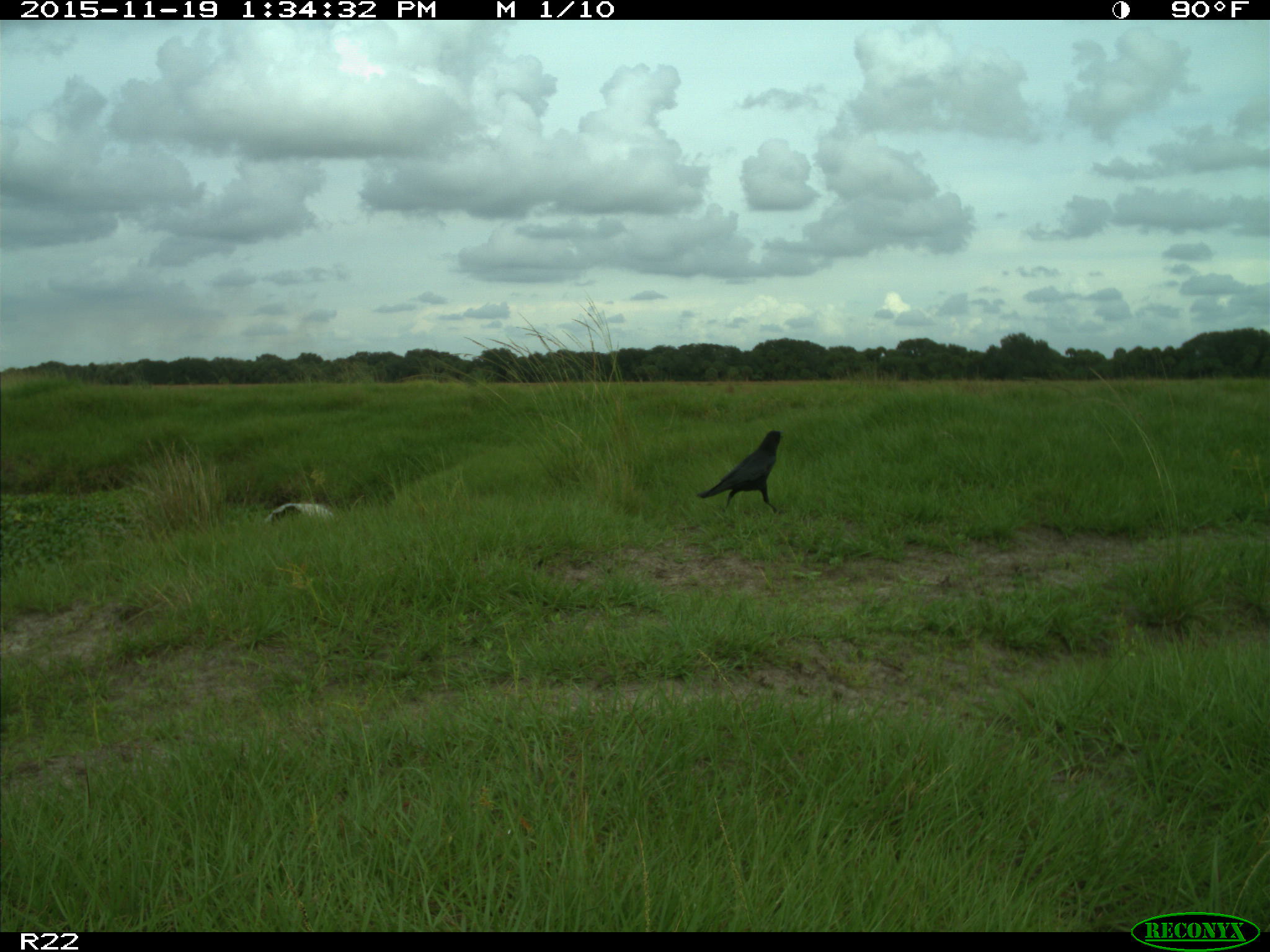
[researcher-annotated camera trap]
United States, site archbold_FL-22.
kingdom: Animalia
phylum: Chordata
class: Aves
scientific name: Aves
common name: birds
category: unidentified bird